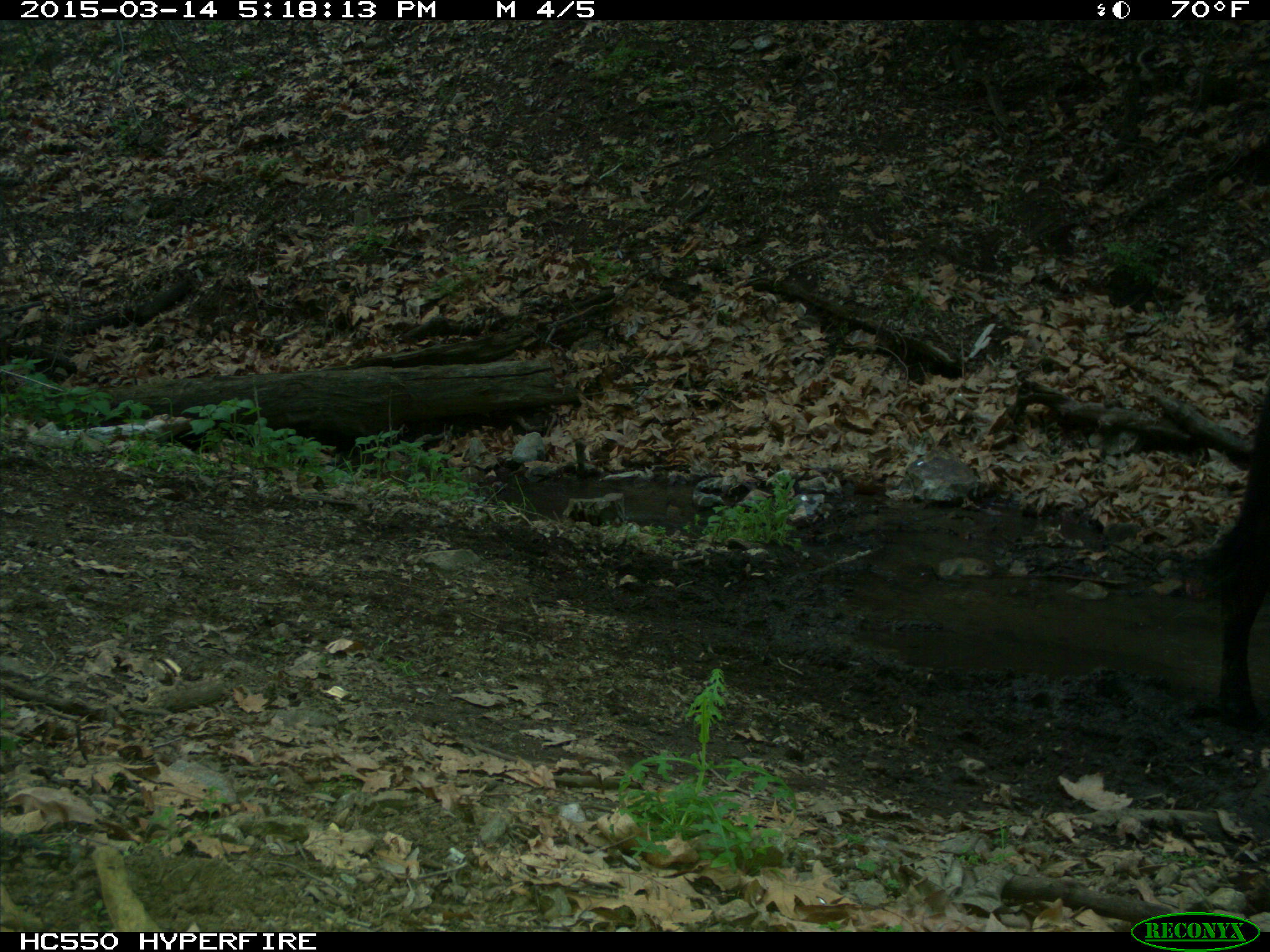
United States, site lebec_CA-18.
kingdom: Animalia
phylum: Chordata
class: Mammalia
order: Artiodactyla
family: Bovidae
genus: Bos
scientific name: Bos taurus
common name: domestic cow